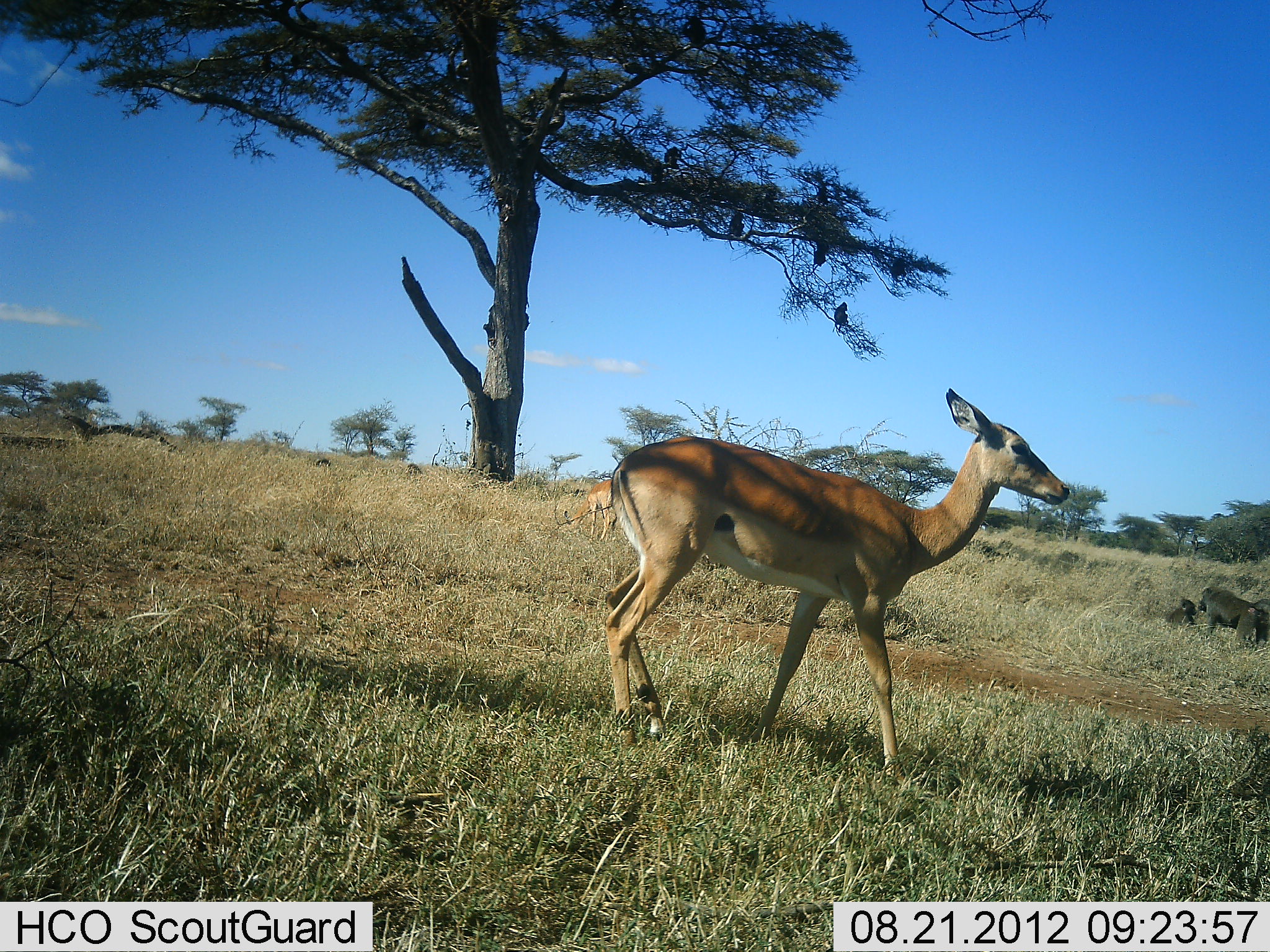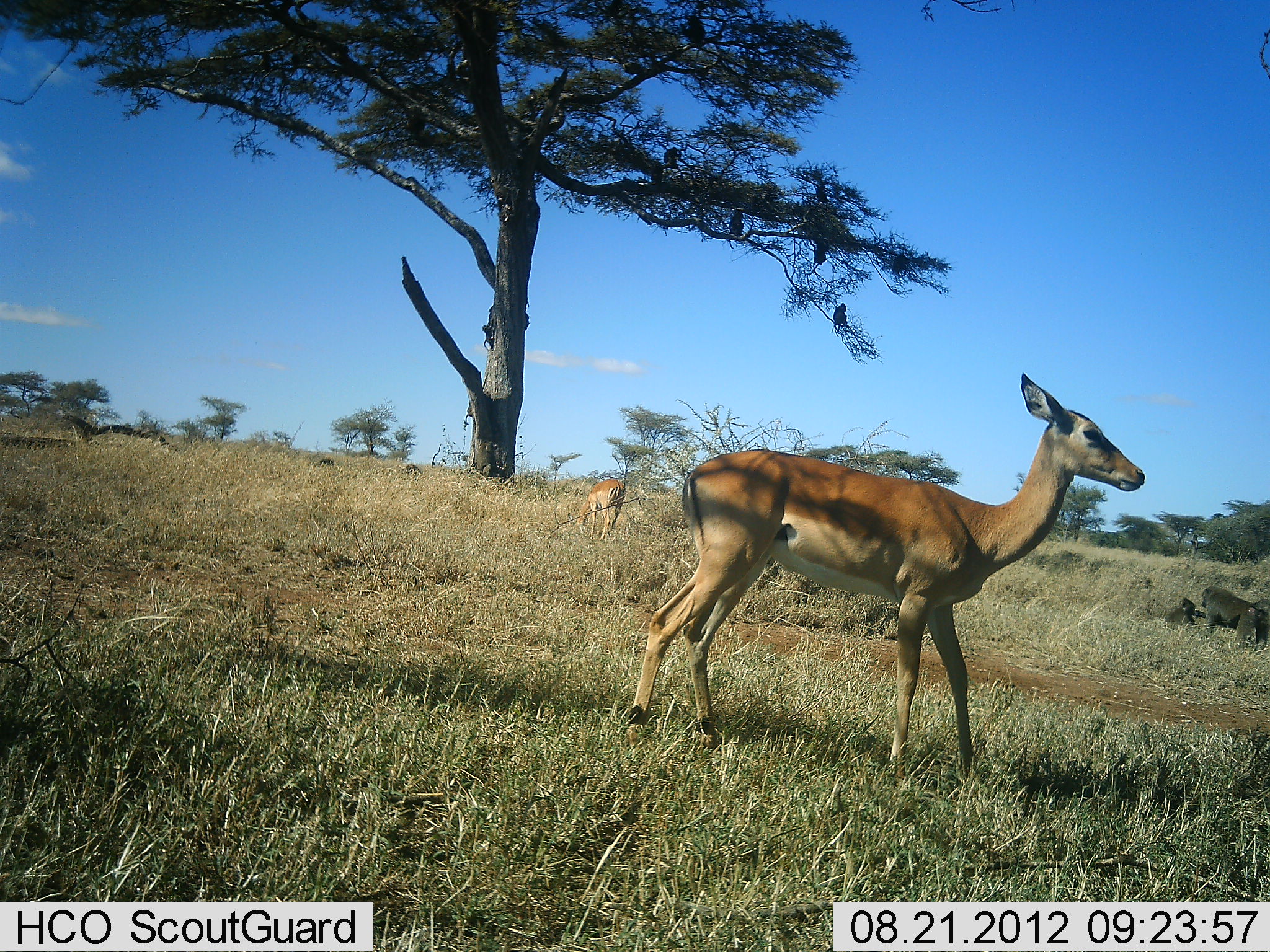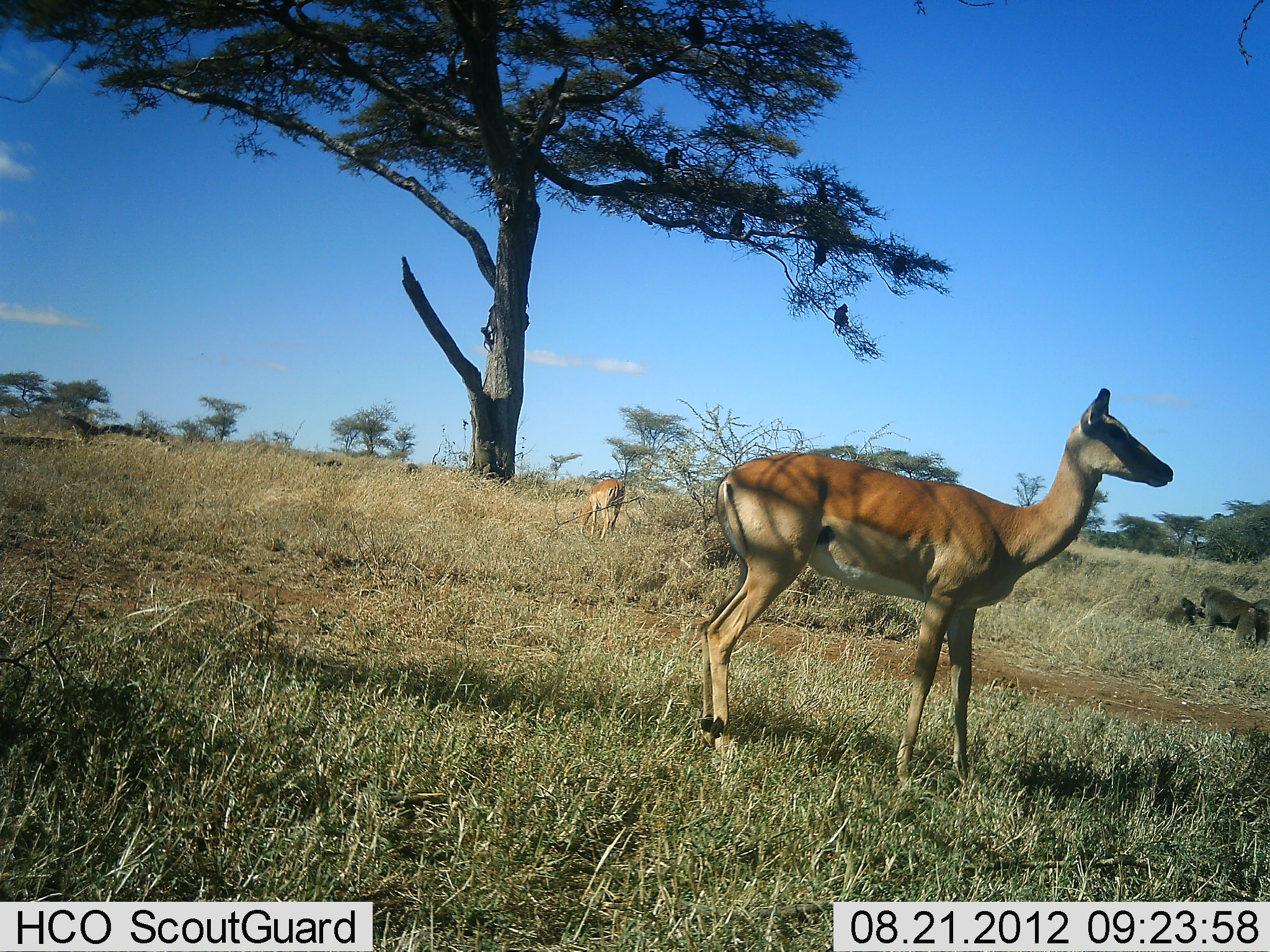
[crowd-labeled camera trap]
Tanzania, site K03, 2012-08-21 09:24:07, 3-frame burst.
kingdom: Animalia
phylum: Chordata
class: Mammalia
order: Primates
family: Cercopithecidae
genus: Papio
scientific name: Papio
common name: baboon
Baboon (Papio), count 8. Behavior (volunteer vote fractions): standing 46%, resting 62%, moving 31%, interacting 31%. Young present (vote fraction): 38%. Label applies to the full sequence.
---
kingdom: Animalia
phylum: Chordata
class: Mammalia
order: Artiodactyla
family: Bovidae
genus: Aepyceros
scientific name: Aepyceros melampus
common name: impala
Impala (Aepyceros melampus), count 2. Behavior (volunteer vote fractions): standing 36%, resting 0%, moving 71%, interacting 0%. Young present (vote fraction): 0%. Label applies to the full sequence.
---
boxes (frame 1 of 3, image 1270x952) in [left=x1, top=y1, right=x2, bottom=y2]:
animal: [left=597, top=387, right=1072, bottom=759]; [left=1197, top=586, right=1258, bottom=651]; [left=563, top=479, right=619, bottom=544]; [left=1166, top=597, right=1198, bottom=629]; [left=1252, top=600, right=1270, bottom=651]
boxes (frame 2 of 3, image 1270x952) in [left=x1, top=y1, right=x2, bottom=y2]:
animal: [left=621, top=368, right=1149, bottom=759]; [left=1196, top=585, right=1263, bottom=651]; [left=566, top=478, right=627, bottom=544]; [left=1163, top=596, right=1199, bottom=629]; [left=1250, top=599, right=1270, bottom=651]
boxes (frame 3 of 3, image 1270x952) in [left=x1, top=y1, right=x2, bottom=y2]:
animal: [left=693, top=386, right=1179, bottom=759]; [left=1197, top=585, right=1262, bottom=652]; [left=574, top=476, right=624, bottom=543]; [left=1162, top=597, right=1199, bottom=628]; [left=1252, top=597, right=1270, bottom=649]